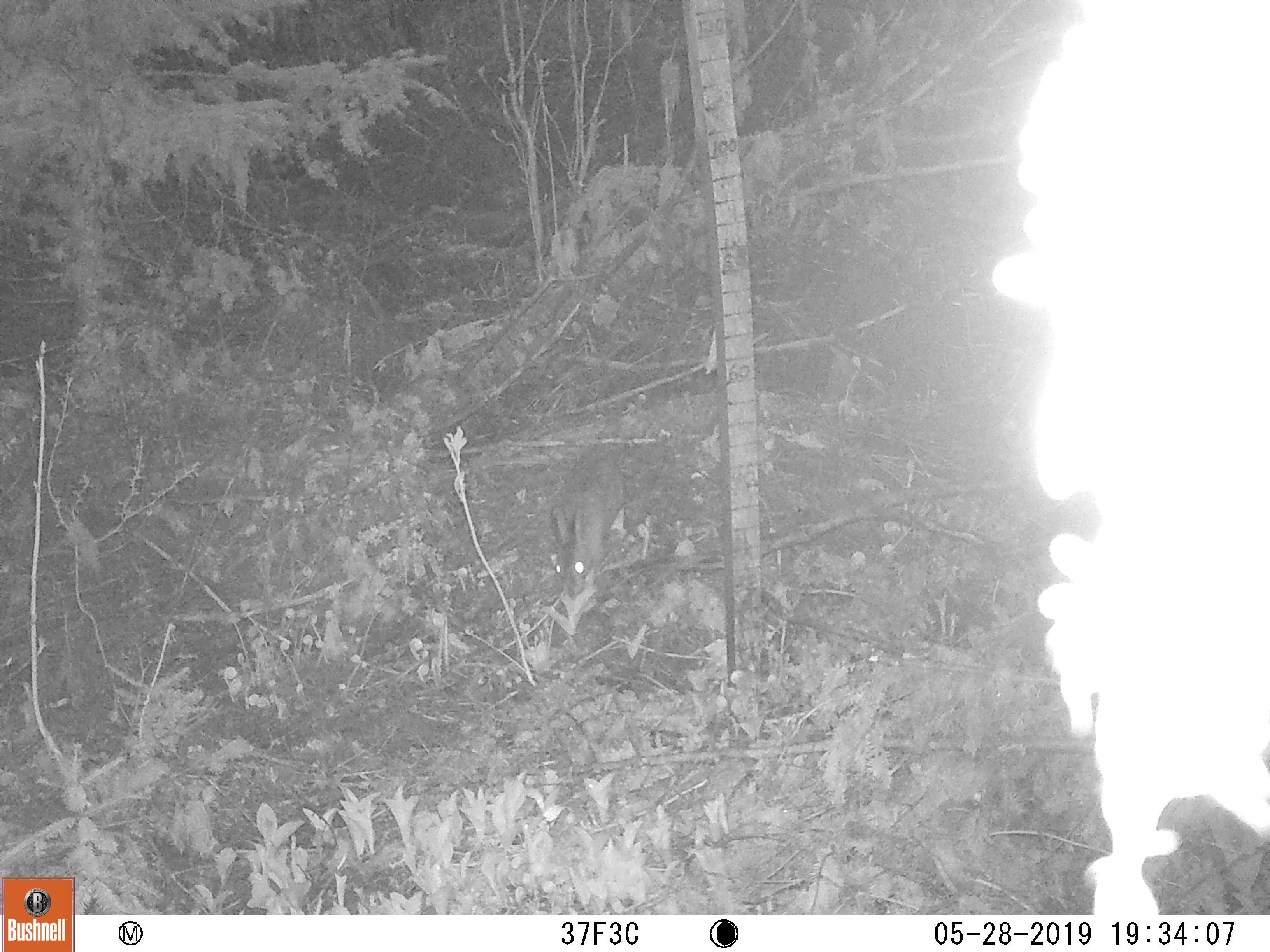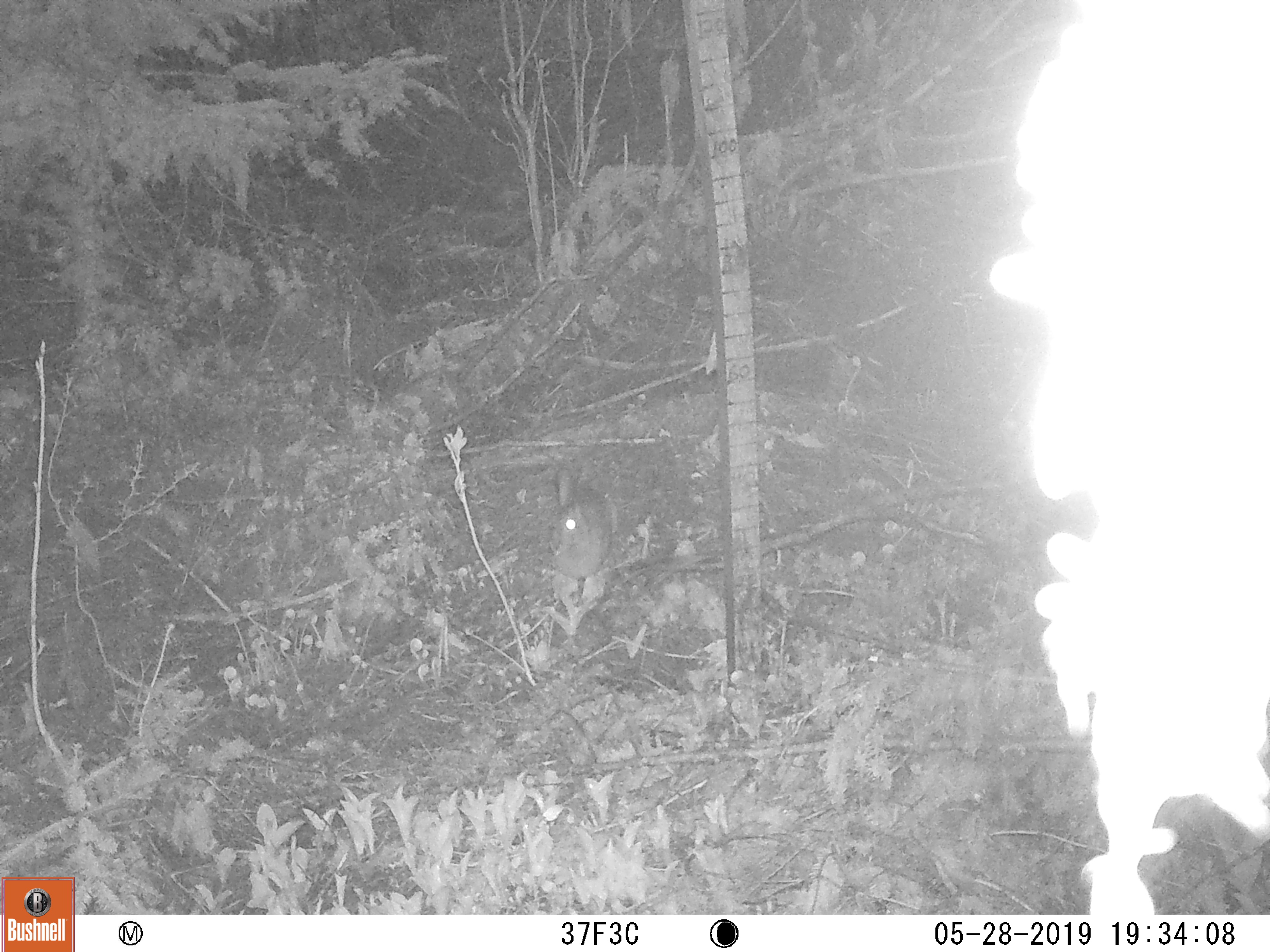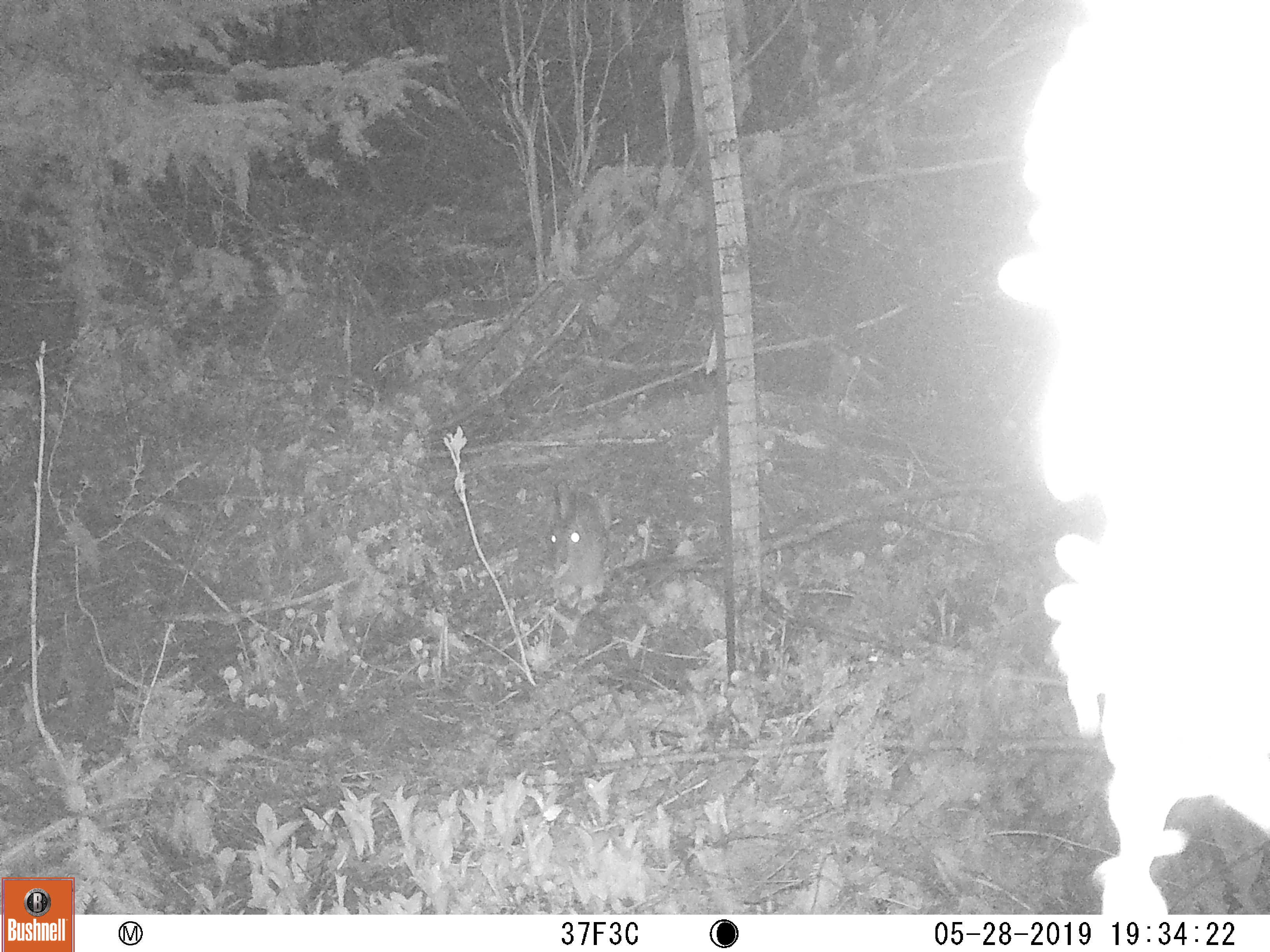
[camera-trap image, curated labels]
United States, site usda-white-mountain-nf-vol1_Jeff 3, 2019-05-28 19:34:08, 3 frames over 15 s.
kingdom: Animalia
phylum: Chordata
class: Mammalia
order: Lagomorpha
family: Leporidae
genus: Sylvilagus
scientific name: Sylvilagus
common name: cottontail rabbit